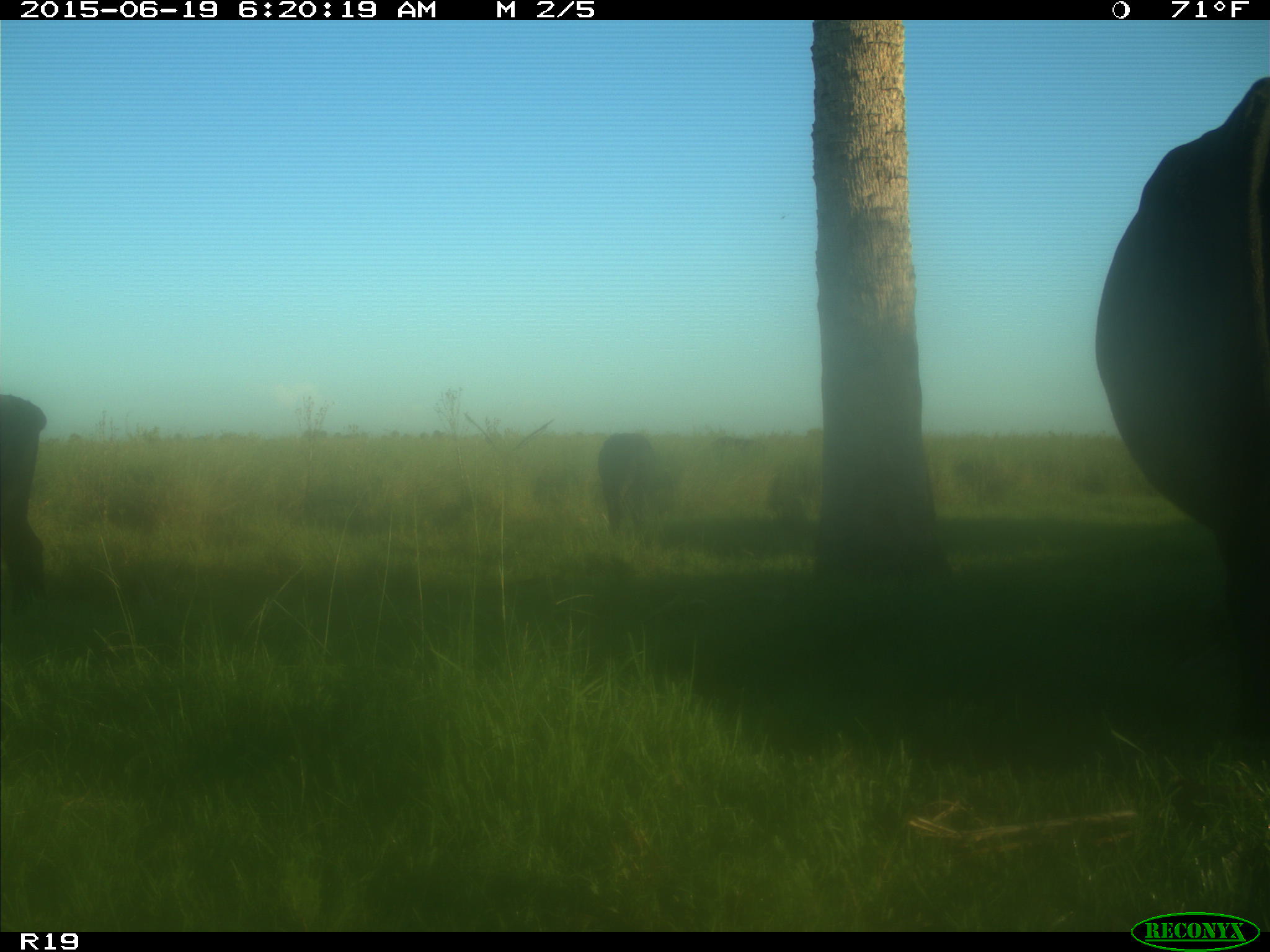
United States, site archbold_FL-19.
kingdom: Animalia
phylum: Chordata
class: Mammalia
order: Artiodactyla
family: Bovidae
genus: Bos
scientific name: Bos taurus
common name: domestic cow